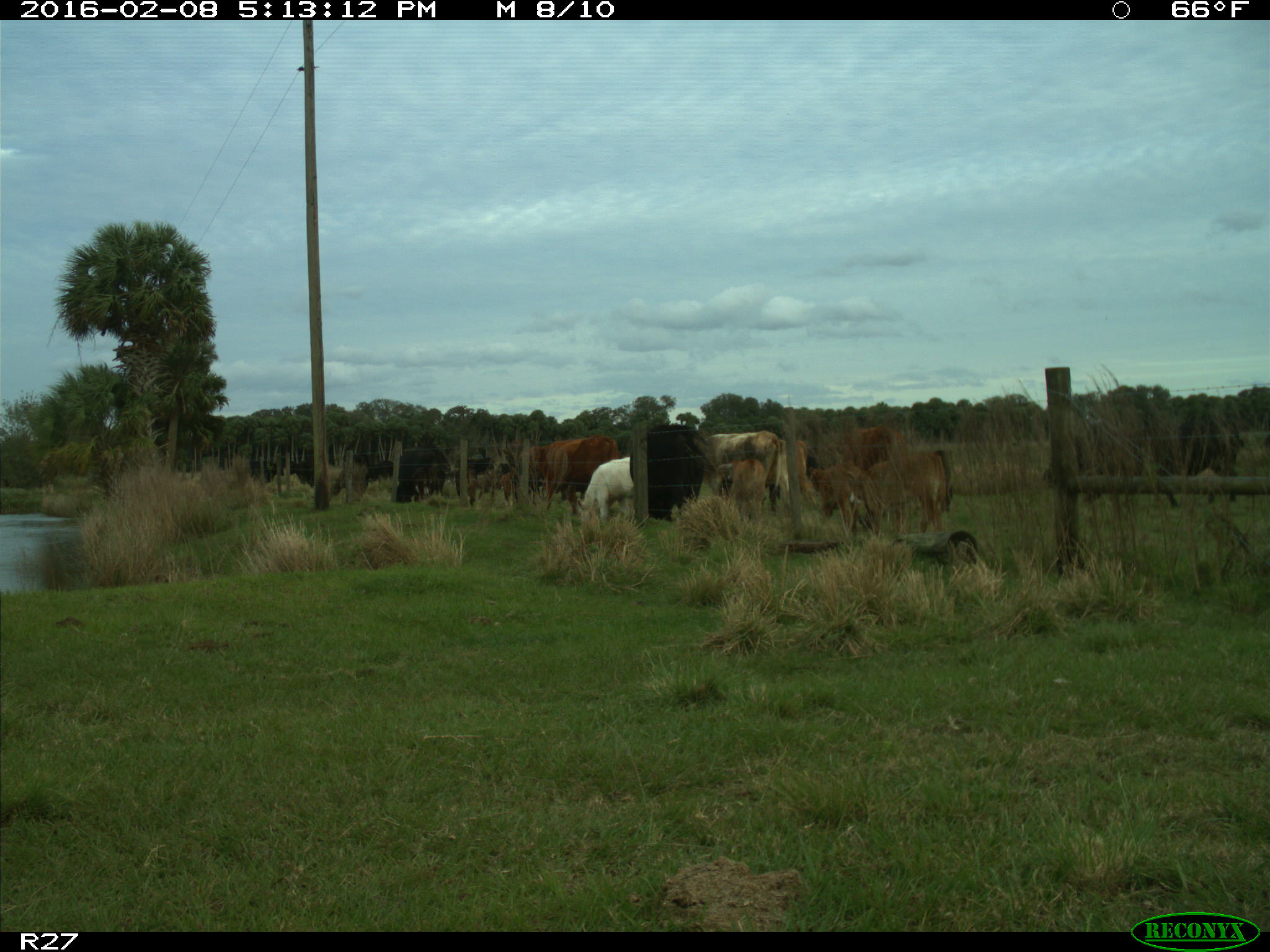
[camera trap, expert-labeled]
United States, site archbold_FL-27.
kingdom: Animalia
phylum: Chordata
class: Mammalia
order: Artiodactyla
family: Bovidae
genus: Bos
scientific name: Bos taurus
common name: domestic cow